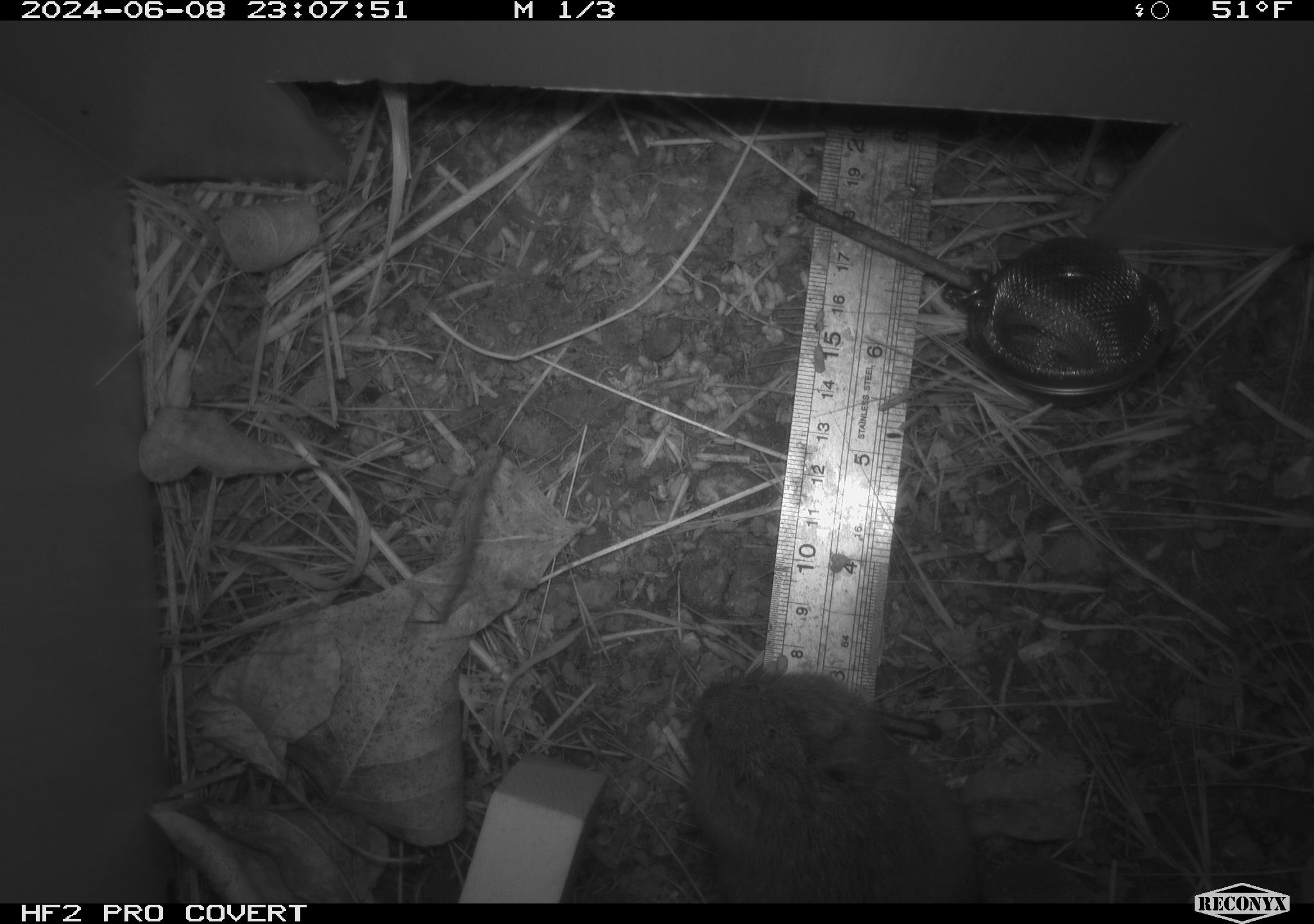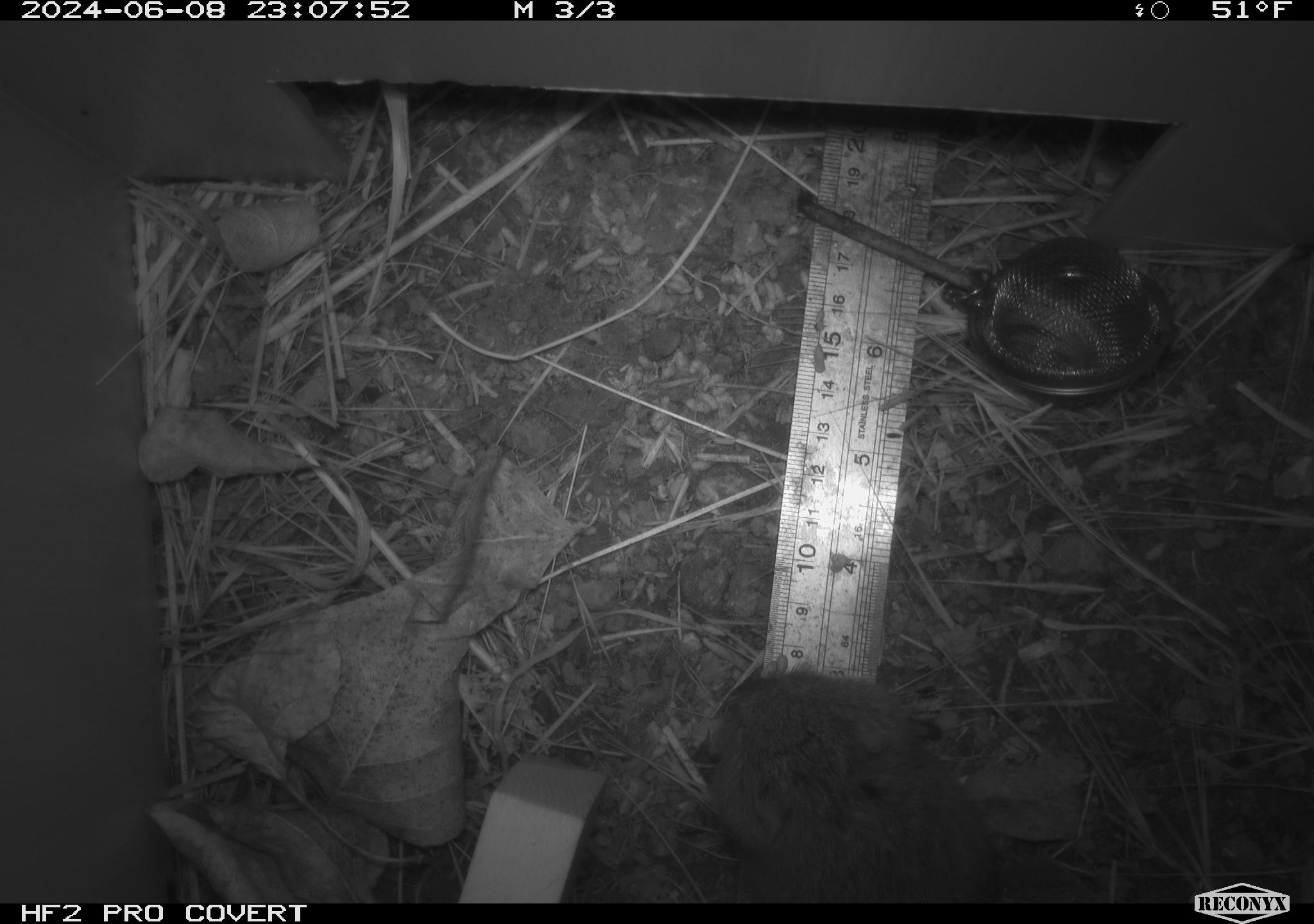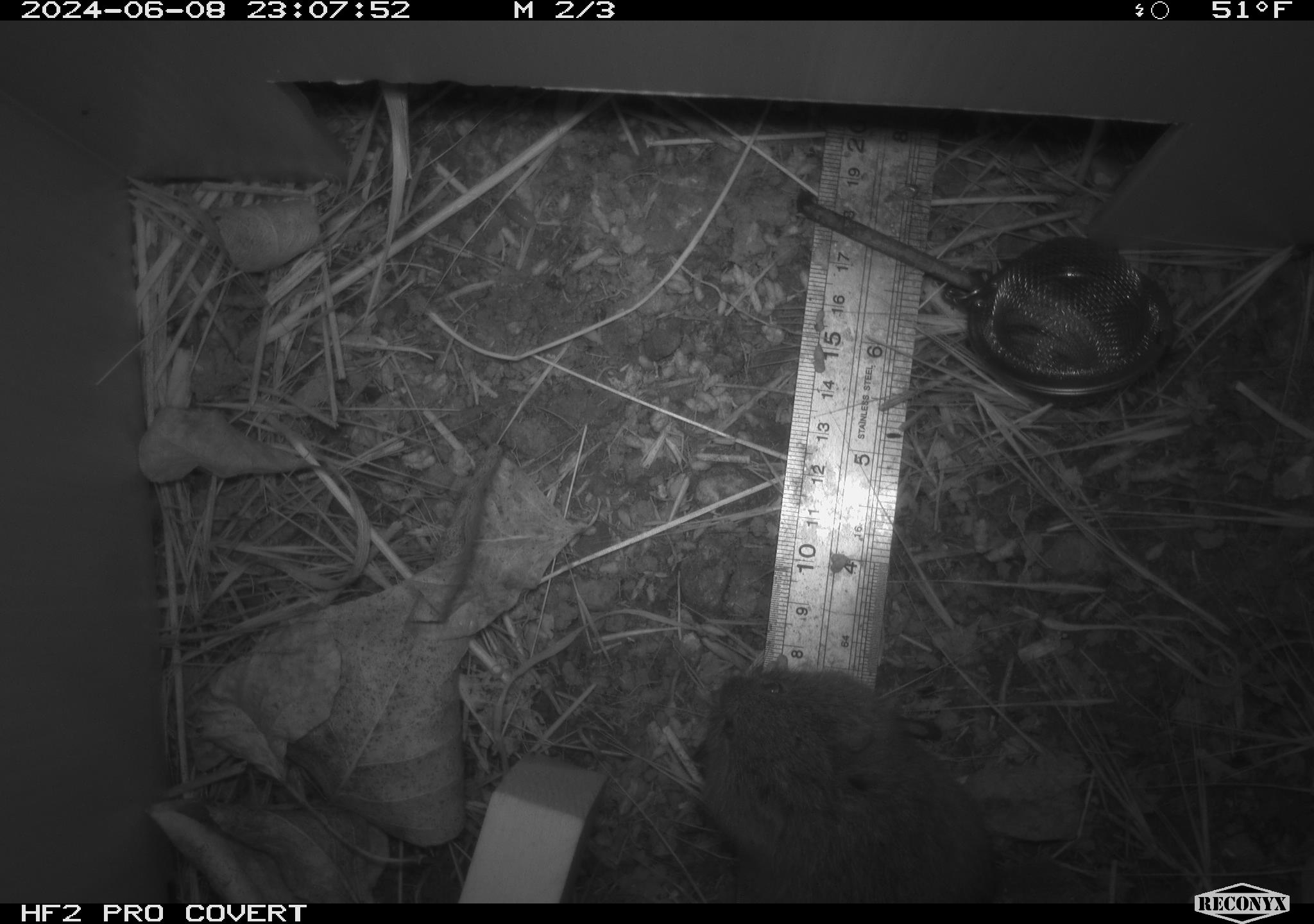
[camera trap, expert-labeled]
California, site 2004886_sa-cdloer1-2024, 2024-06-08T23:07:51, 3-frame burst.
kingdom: Animalia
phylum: Chordata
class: Mammalia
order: Rodentia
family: Cricetidae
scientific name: Arvicolinae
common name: voles, lemmings, and muskrats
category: arvicolinae subfamily